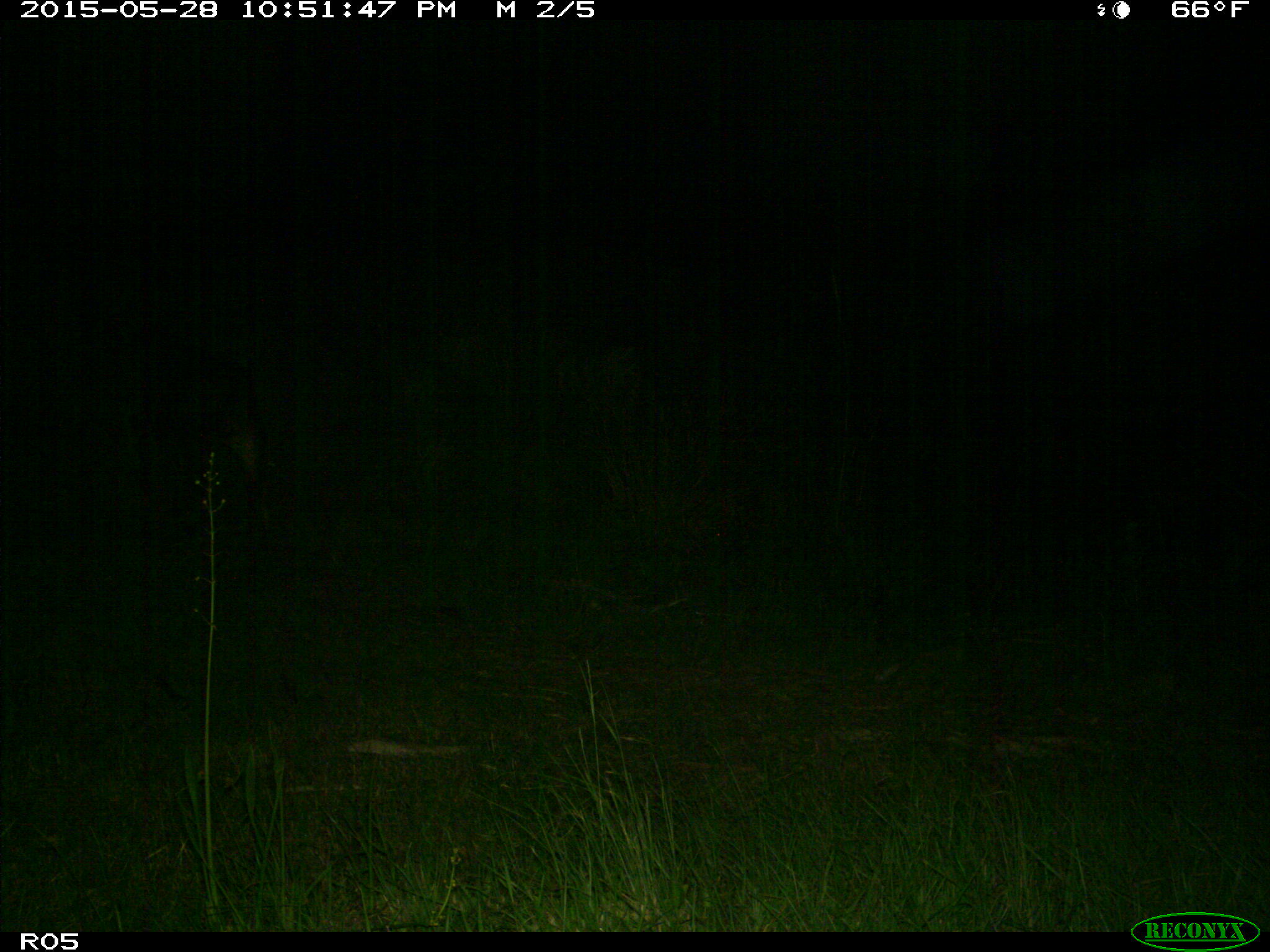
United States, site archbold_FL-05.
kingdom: Animalia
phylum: Chordata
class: Mammalia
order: Artiodactyla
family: Bovidae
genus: Bos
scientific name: Bos taurus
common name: domestic cow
Bos taurus (domestic cow).